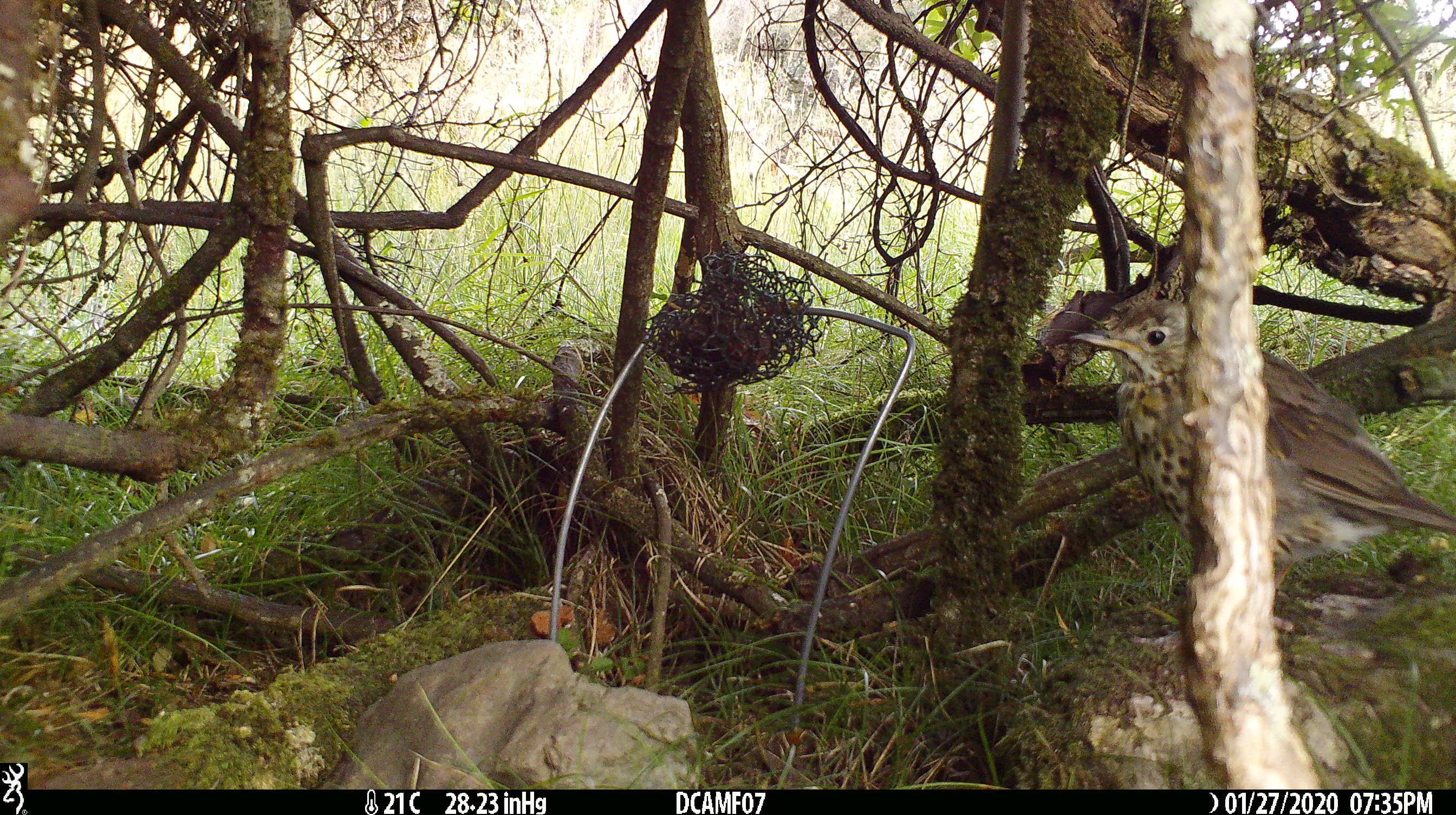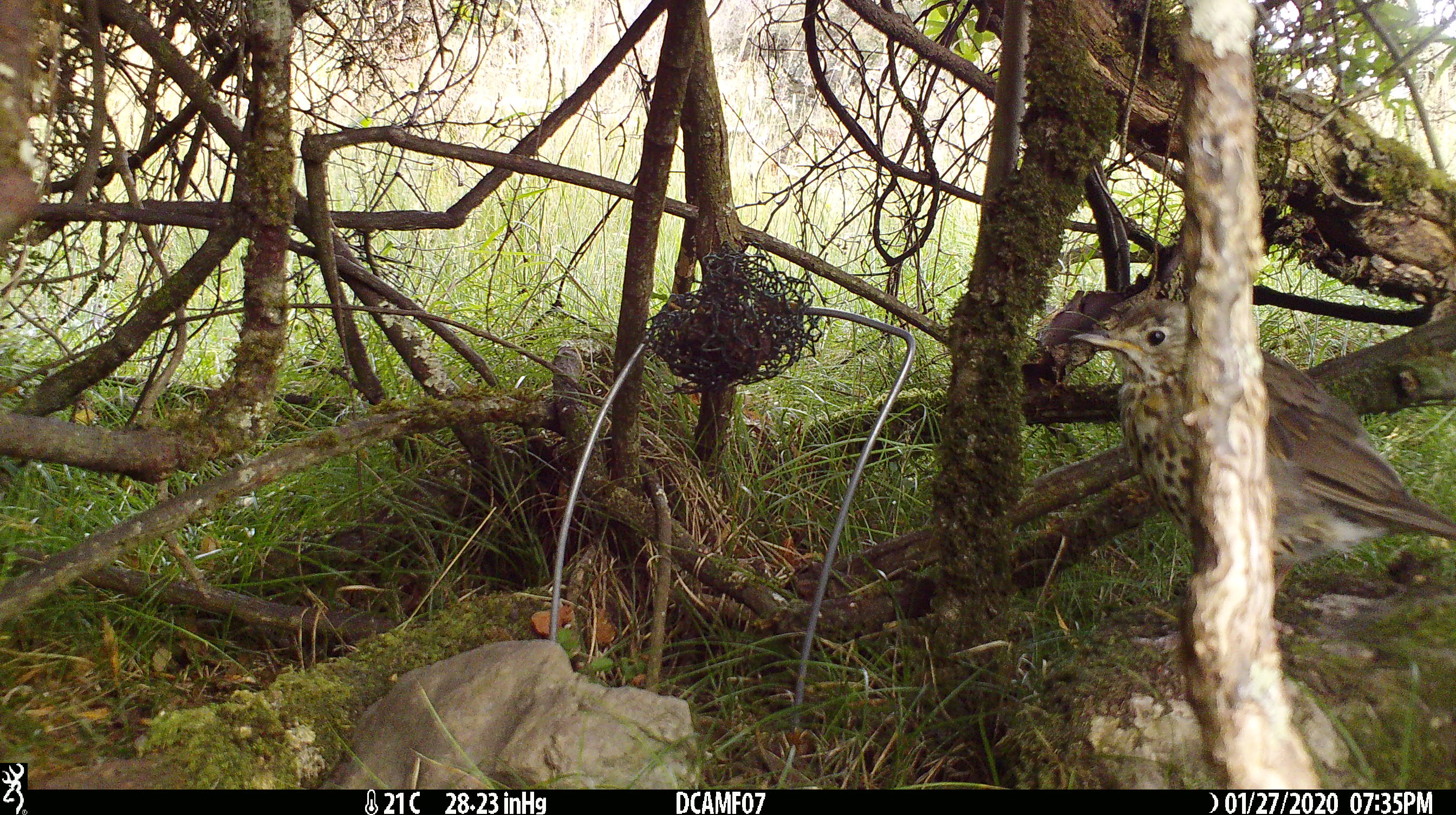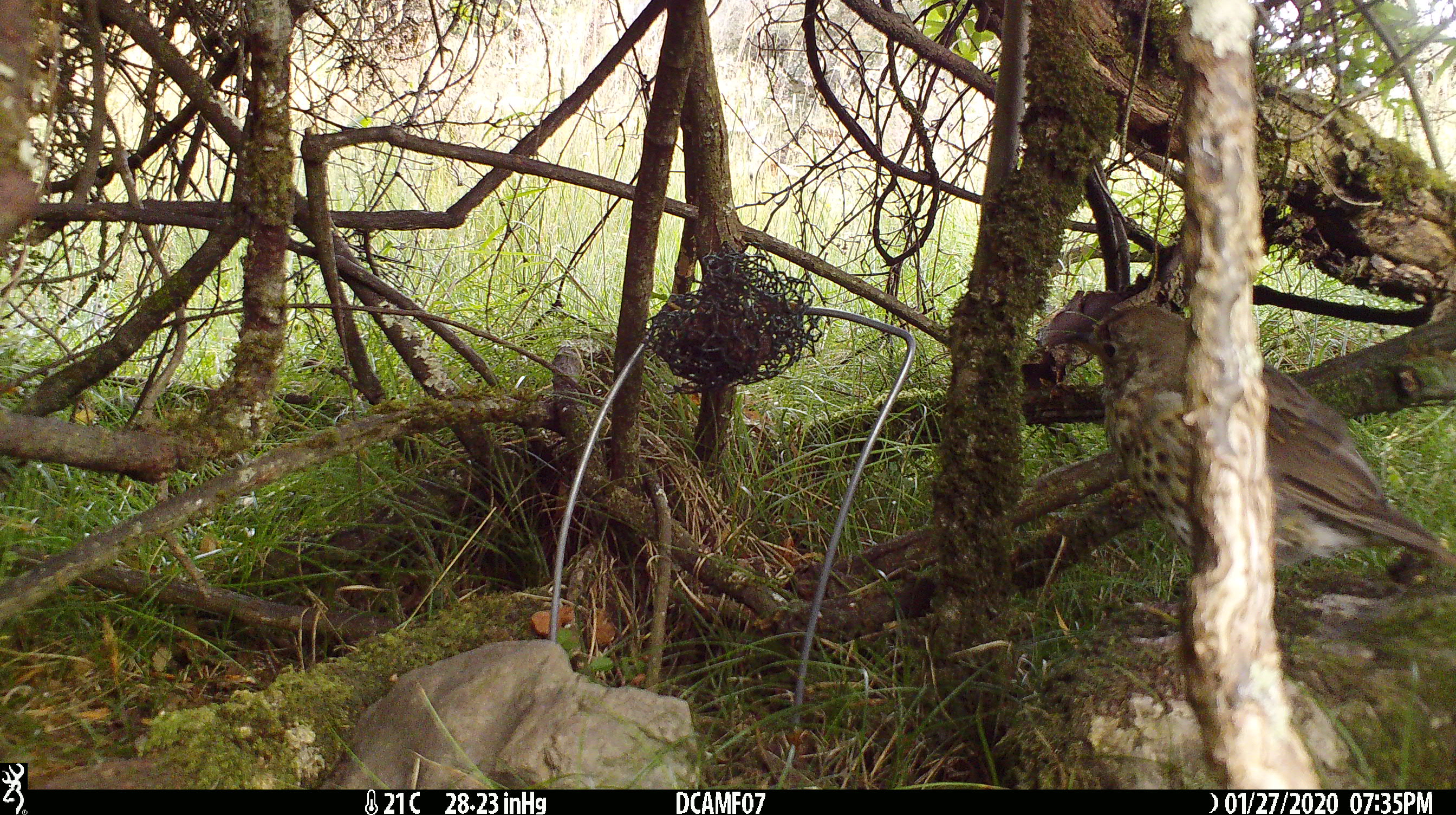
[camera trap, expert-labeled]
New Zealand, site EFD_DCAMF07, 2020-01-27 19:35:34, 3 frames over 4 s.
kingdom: Animalia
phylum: Chordata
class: Aves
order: Passeriformes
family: Turdidae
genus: Turdus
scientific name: Turdus philomelos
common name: song thrush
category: thrush